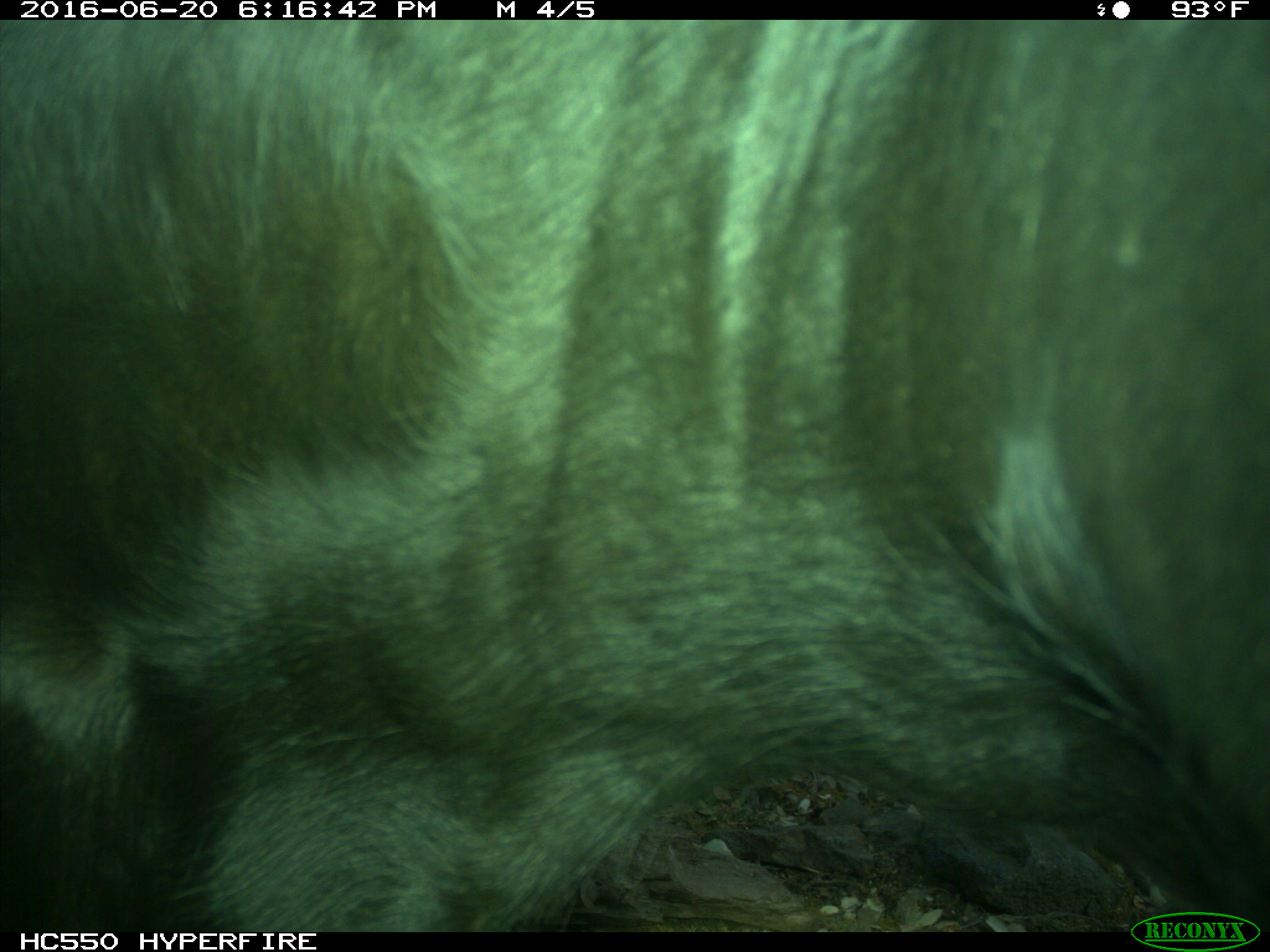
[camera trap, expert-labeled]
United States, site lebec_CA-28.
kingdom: Animalia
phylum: Chordata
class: Mammalia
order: Artiodactyla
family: Bovidae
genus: Bos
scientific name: Bos taurus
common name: domestic cow